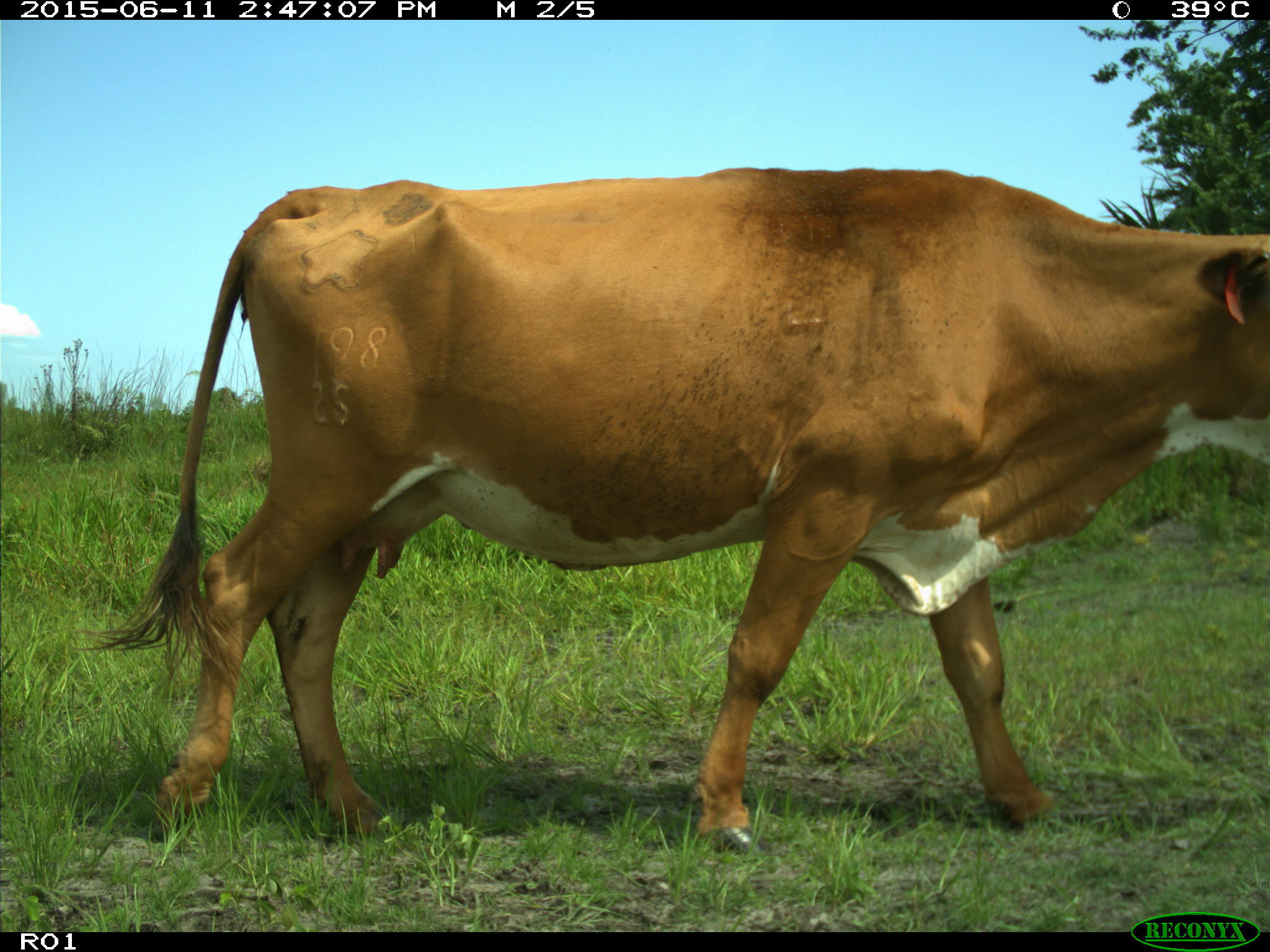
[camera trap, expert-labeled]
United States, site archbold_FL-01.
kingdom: Animalia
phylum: Chordata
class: Mammalia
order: Artiodactyla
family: Bovidae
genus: Bos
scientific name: Bos taurus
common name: domestic cow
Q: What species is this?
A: Bos taurus (domestic cow).